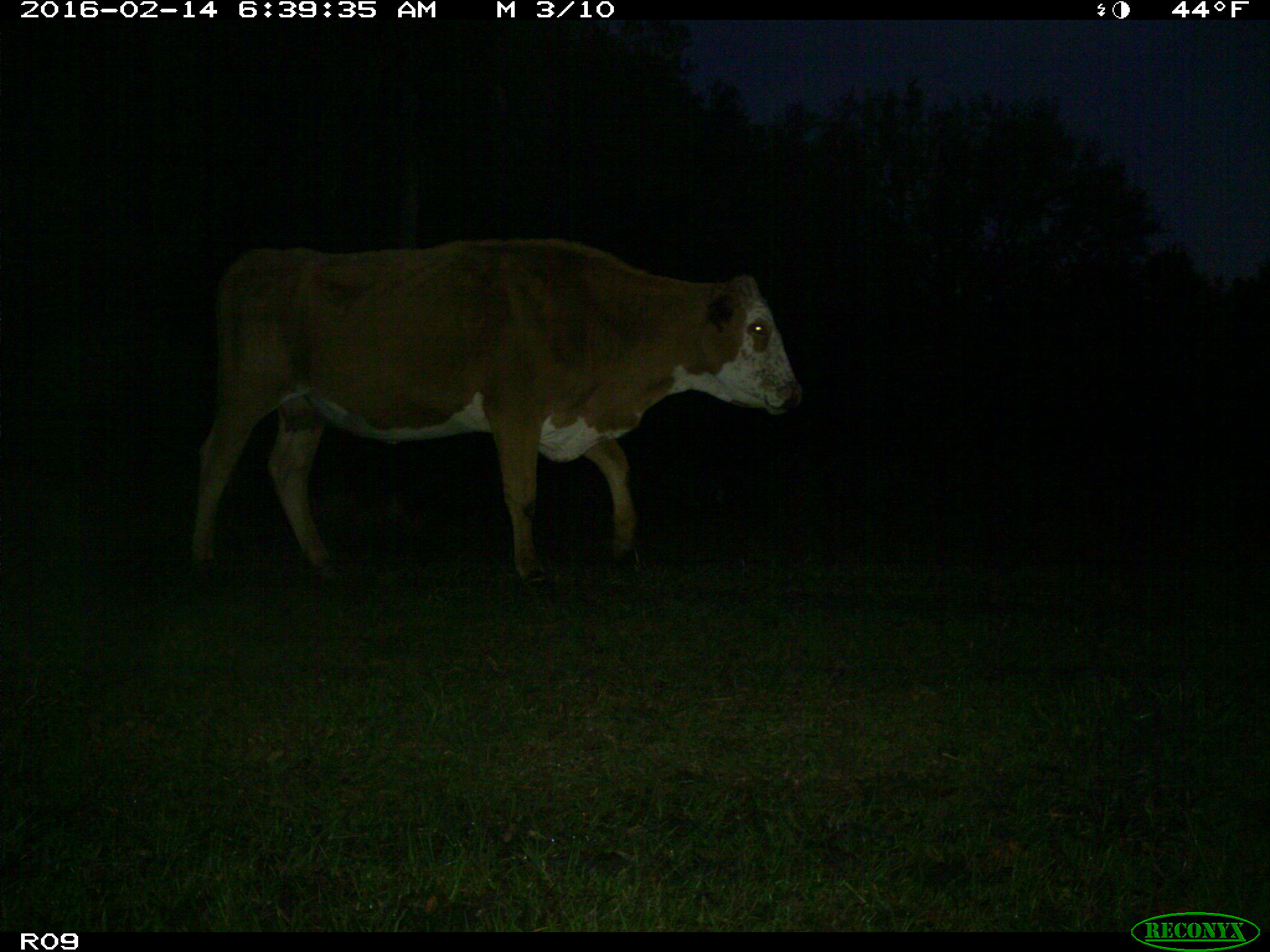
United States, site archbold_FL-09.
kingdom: Animalia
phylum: Chordata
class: Mammalia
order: Artiodactyla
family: Bovidae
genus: Bos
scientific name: Bos taurus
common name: domestic cow